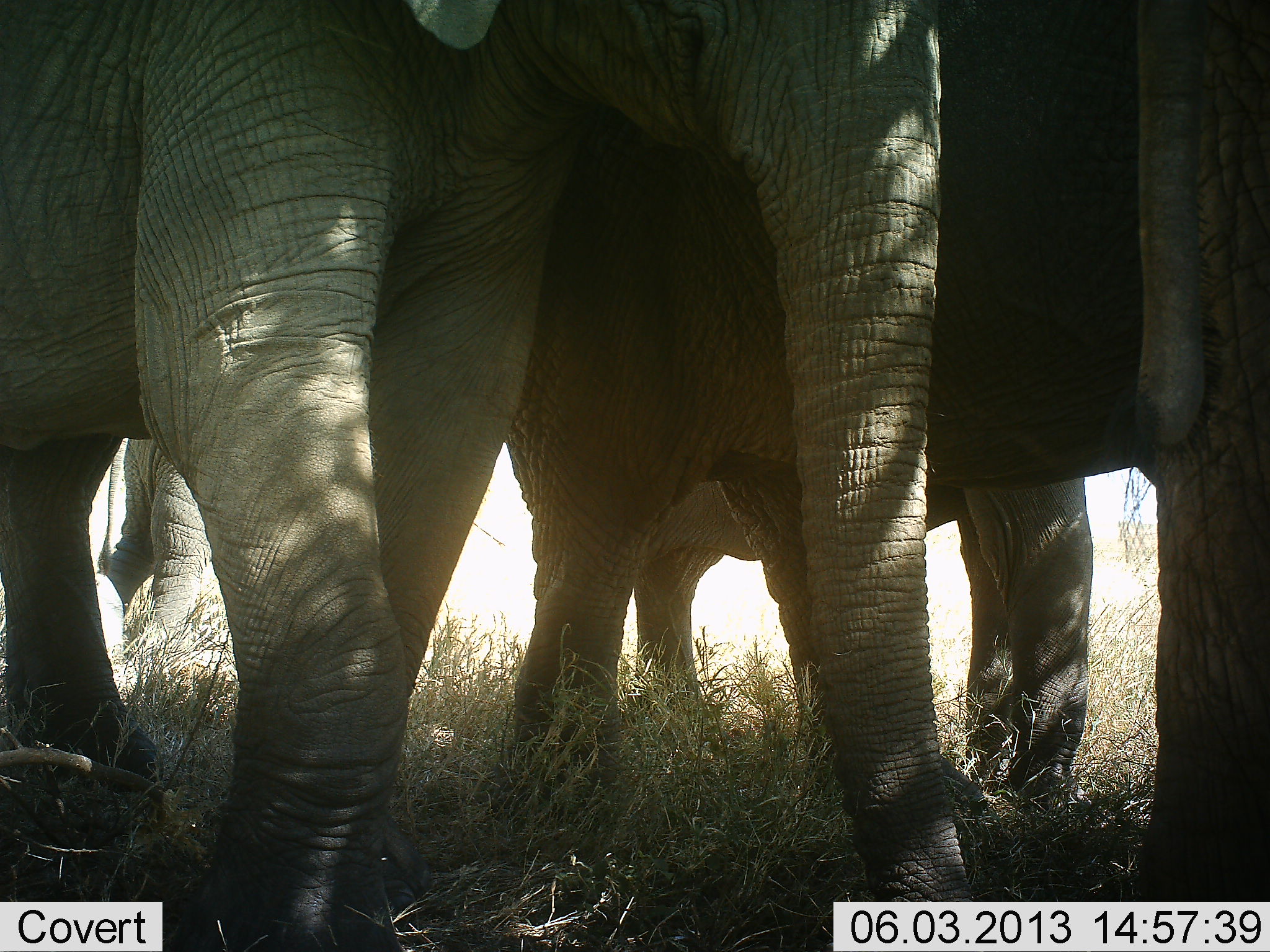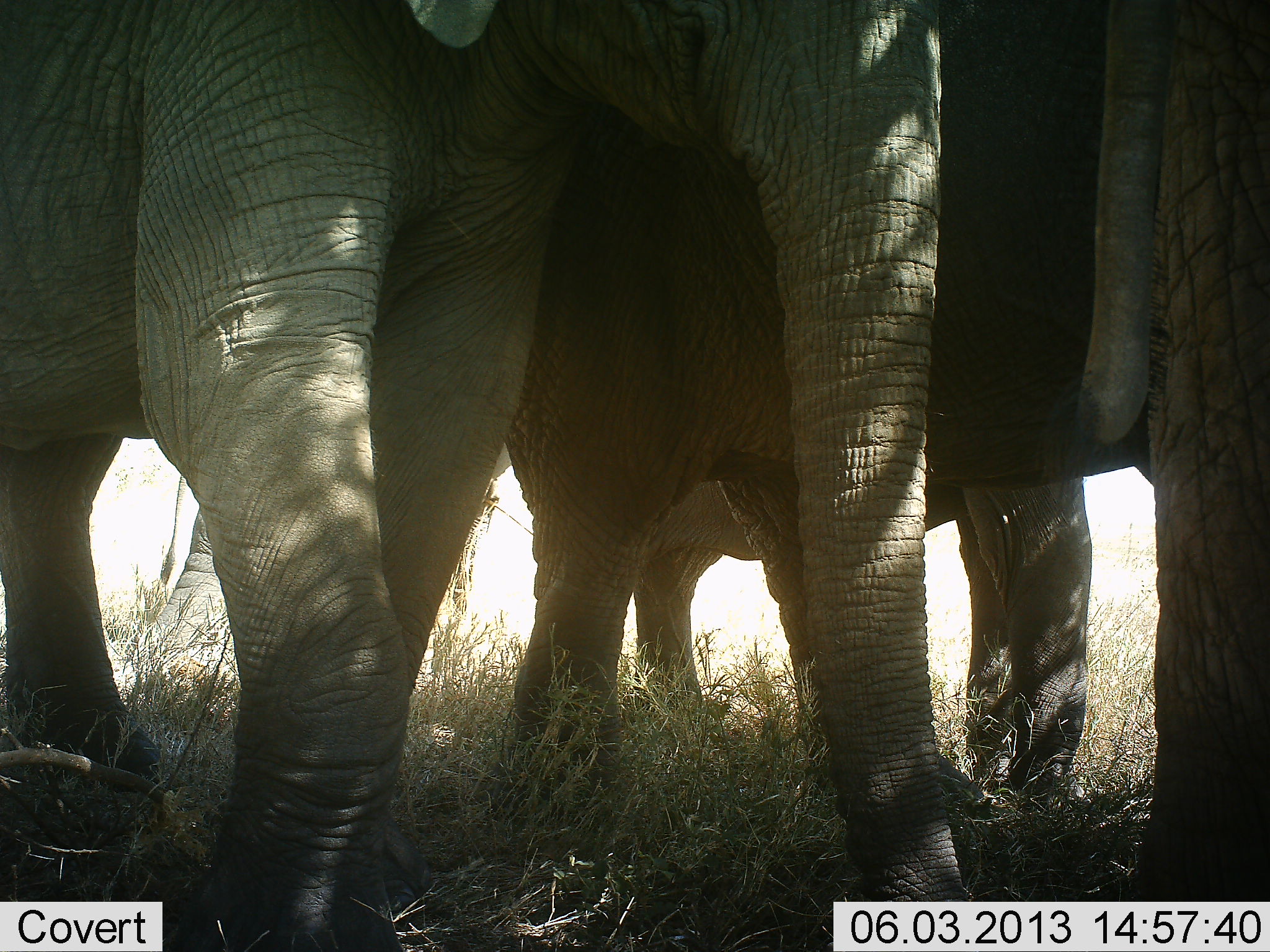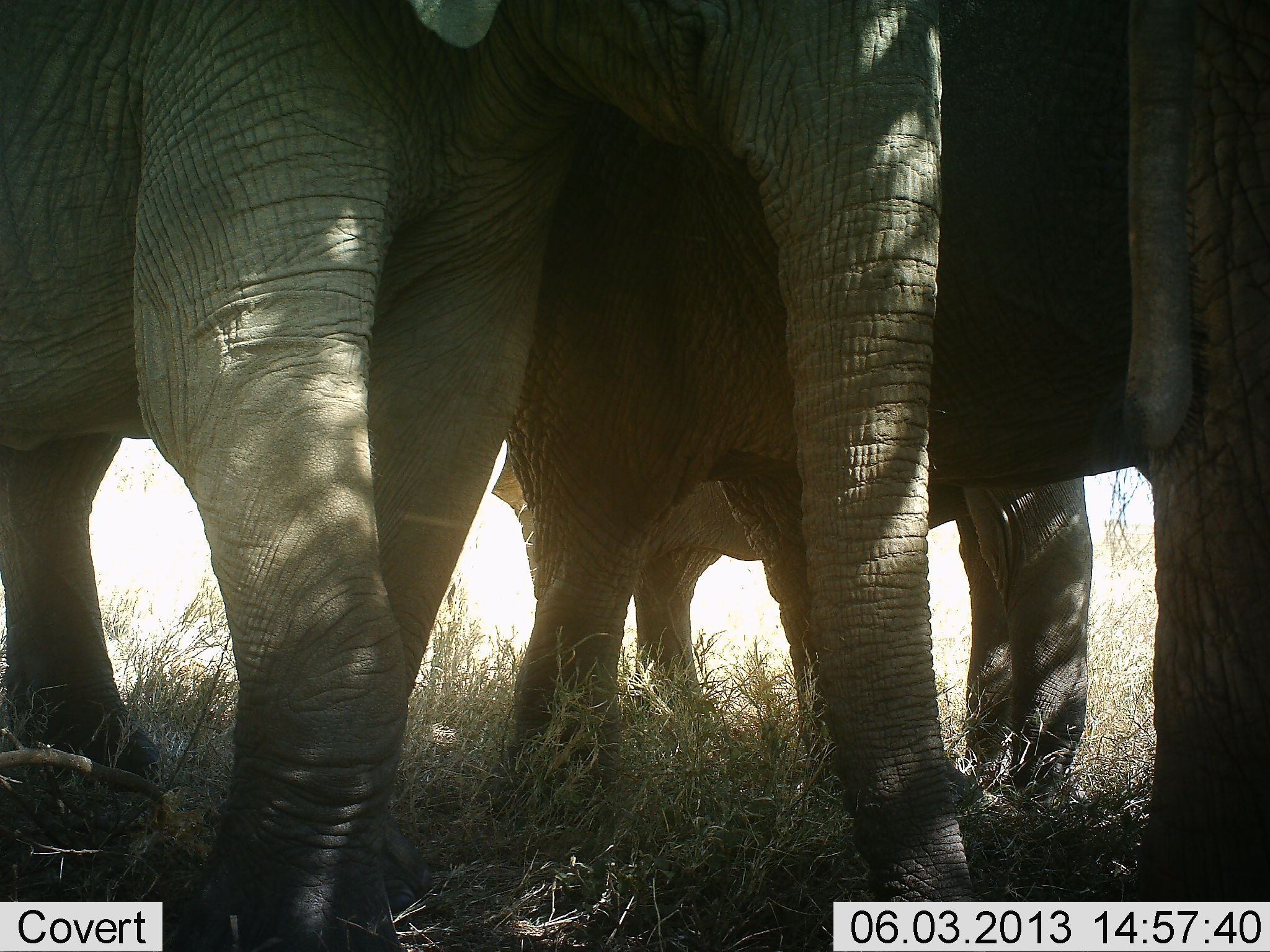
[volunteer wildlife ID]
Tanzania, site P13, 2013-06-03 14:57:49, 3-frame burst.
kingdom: Animalia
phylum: Chordata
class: Mammalia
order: Proboscidea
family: Elephantidae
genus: Loxodonta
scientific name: Loxodonta africana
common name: african bush elephant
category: elephant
Elephant (african bush elephant) (Loxodonta africana), count 4. Behavior (volunteer vote fractions): standing 93%, resting 3%, moving 20%, interacting 20%. Young present (vote fraction): 3%. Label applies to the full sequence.